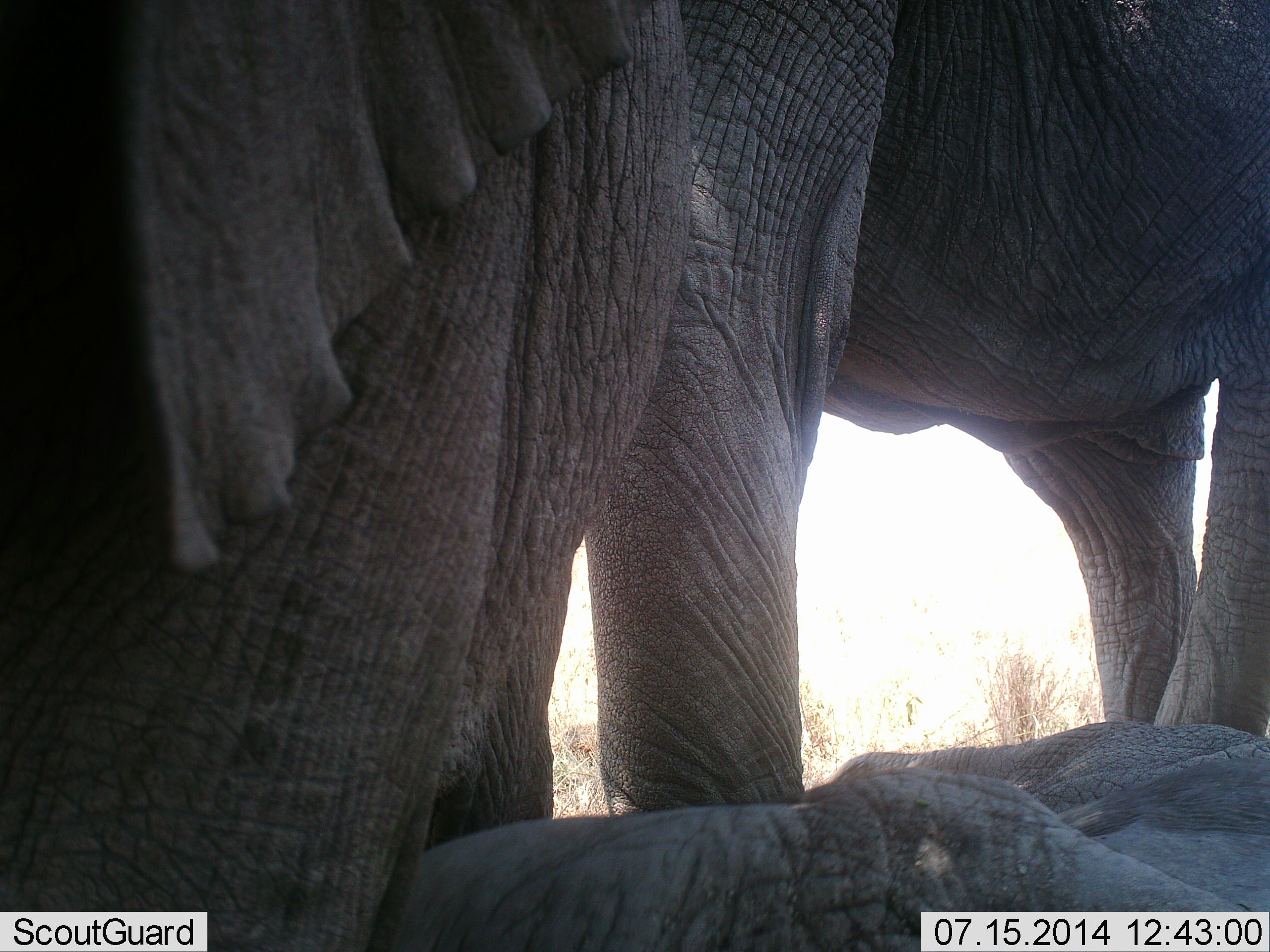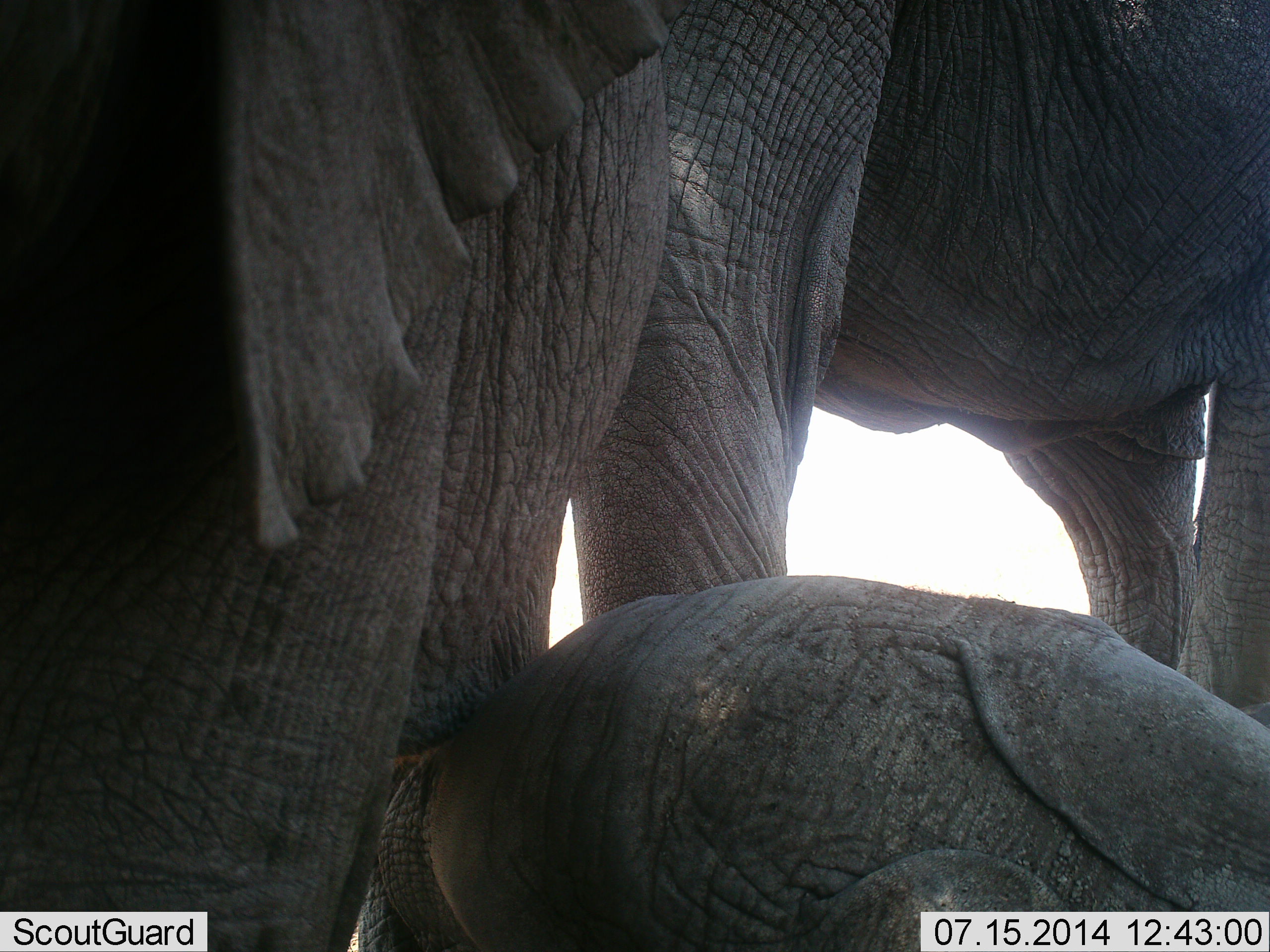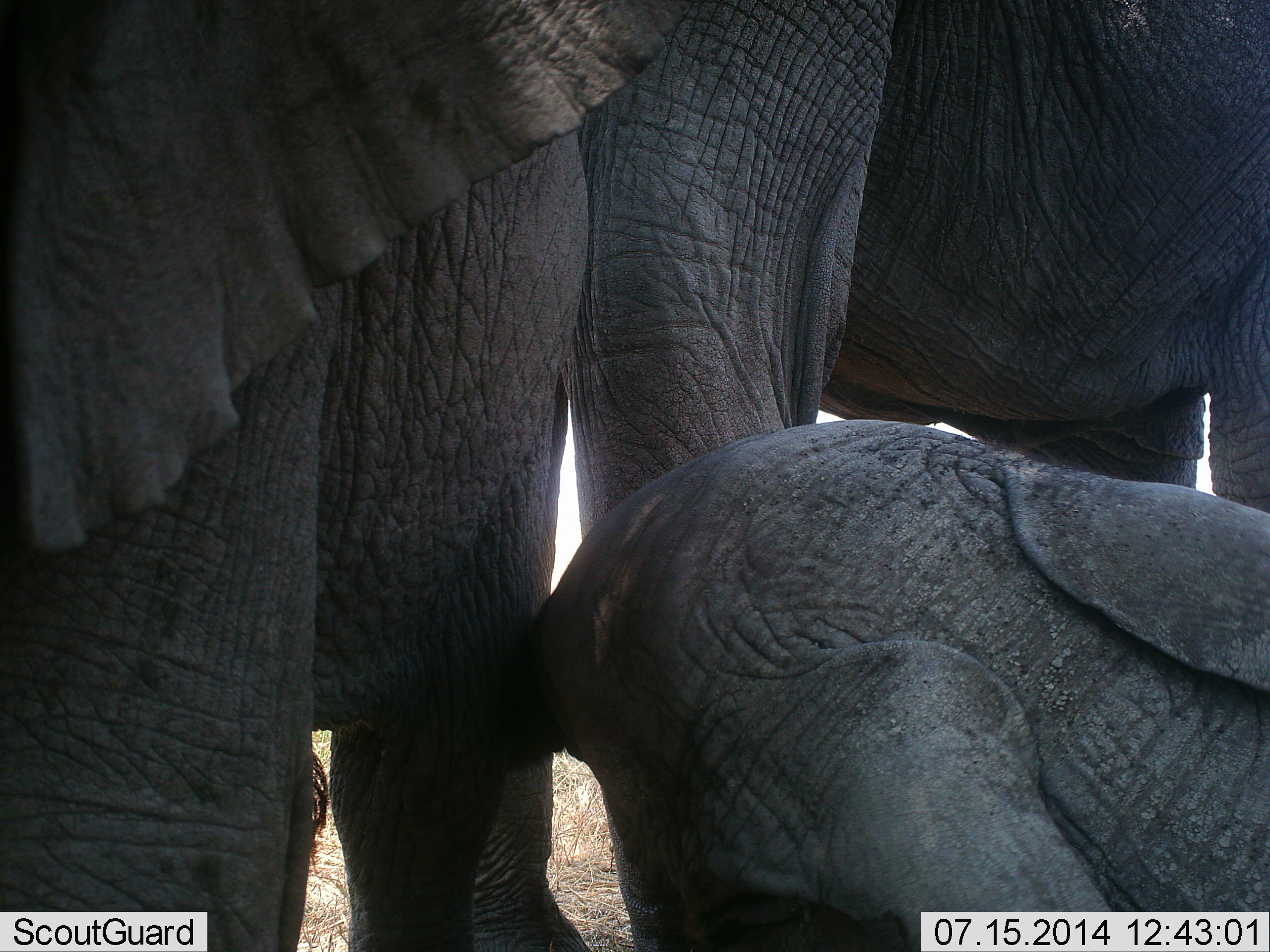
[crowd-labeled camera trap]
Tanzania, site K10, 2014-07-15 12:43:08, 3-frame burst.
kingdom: Animalia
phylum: Chordata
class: Mammalia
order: Proboscidea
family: Elephantidae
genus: Loxodonta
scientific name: Loxodonta africana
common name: african bush elephant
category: elephant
Elephant (african bush elephant) (Loxodonta africana), count 3. Behavior (volunteer vote fractions): standing 60%, resting 40%, moving 20%, interacting 30%. Young present (vote fraction): 70%. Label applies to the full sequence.